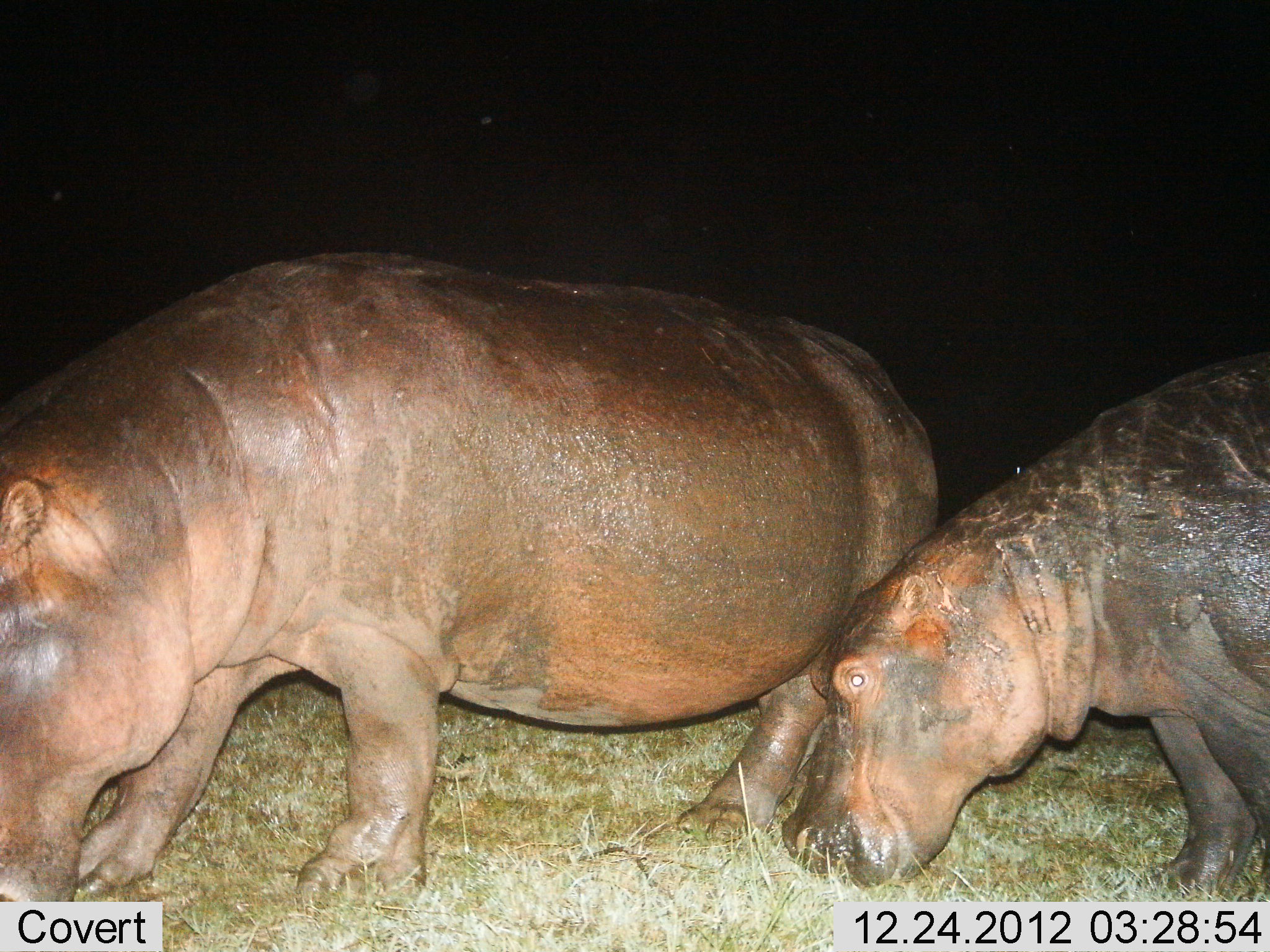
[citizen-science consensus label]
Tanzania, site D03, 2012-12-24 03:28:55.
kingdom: Animalia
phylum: Chordata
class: Mammalia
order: Artiodactyla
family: Hippopotamidae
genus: Hippopotamus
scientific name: Hippopotamus amphibius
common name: hippopotamus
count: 2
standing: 26%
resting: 0%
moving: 30%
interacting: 0%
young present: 19%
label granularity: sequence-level